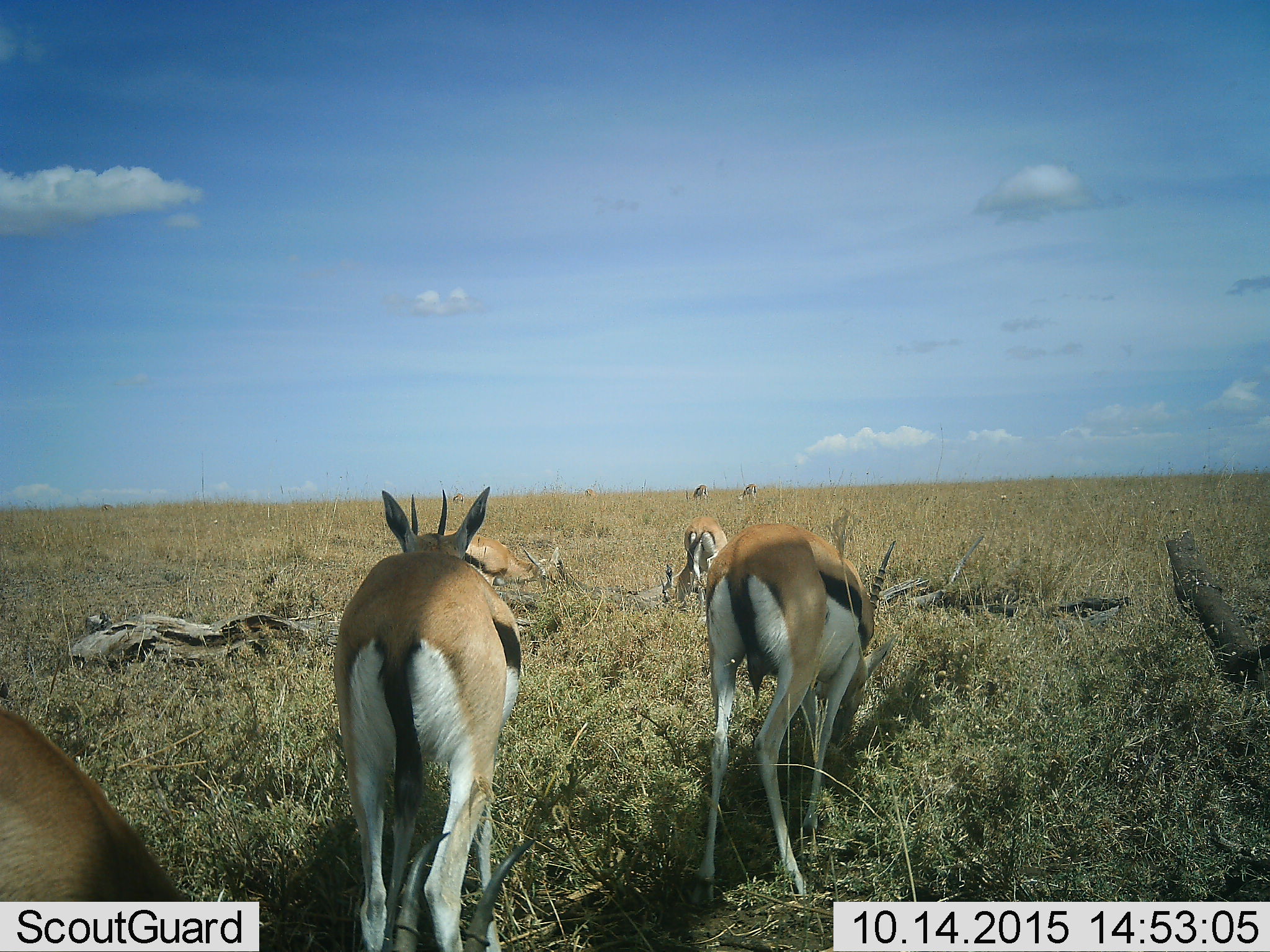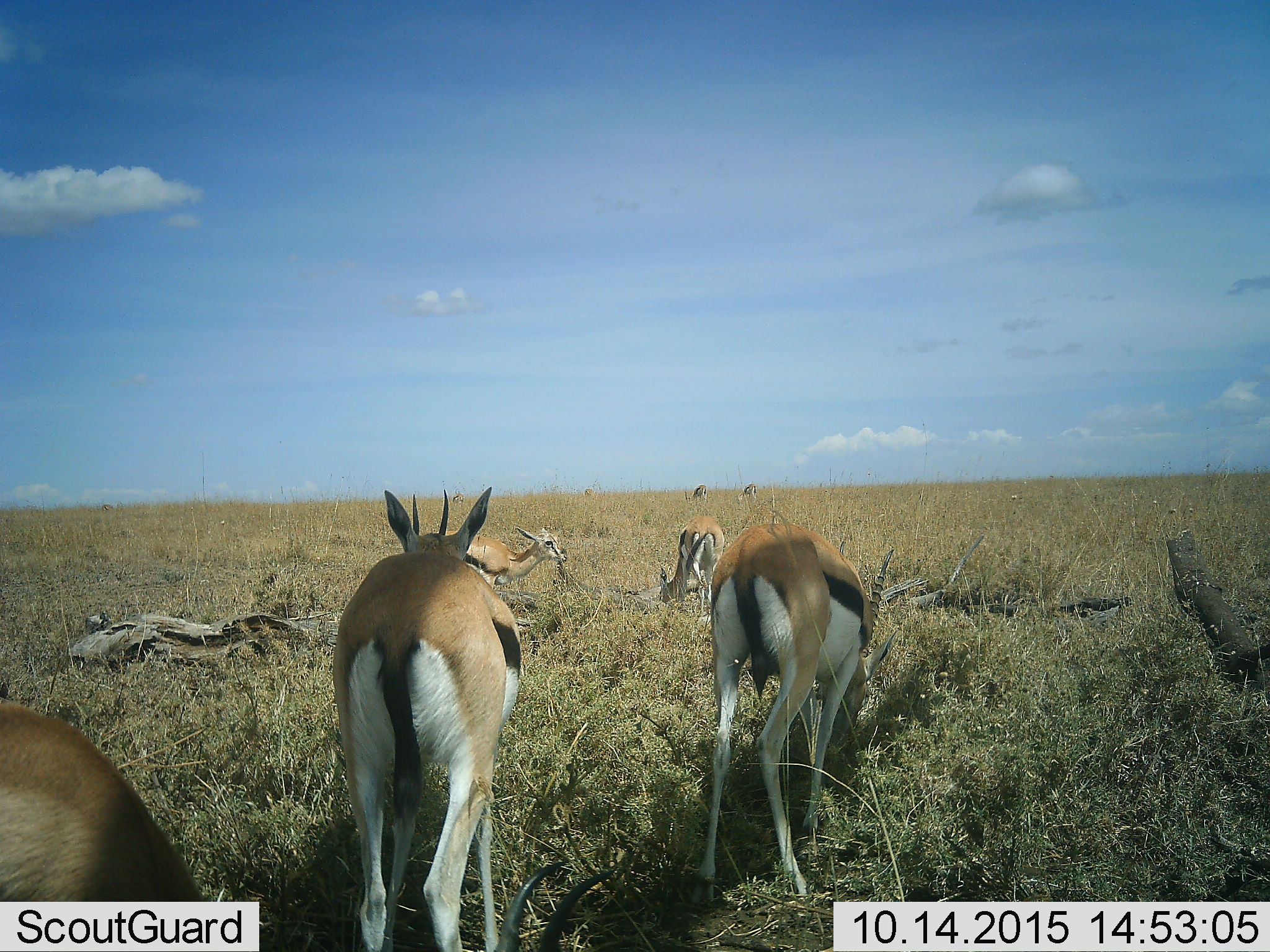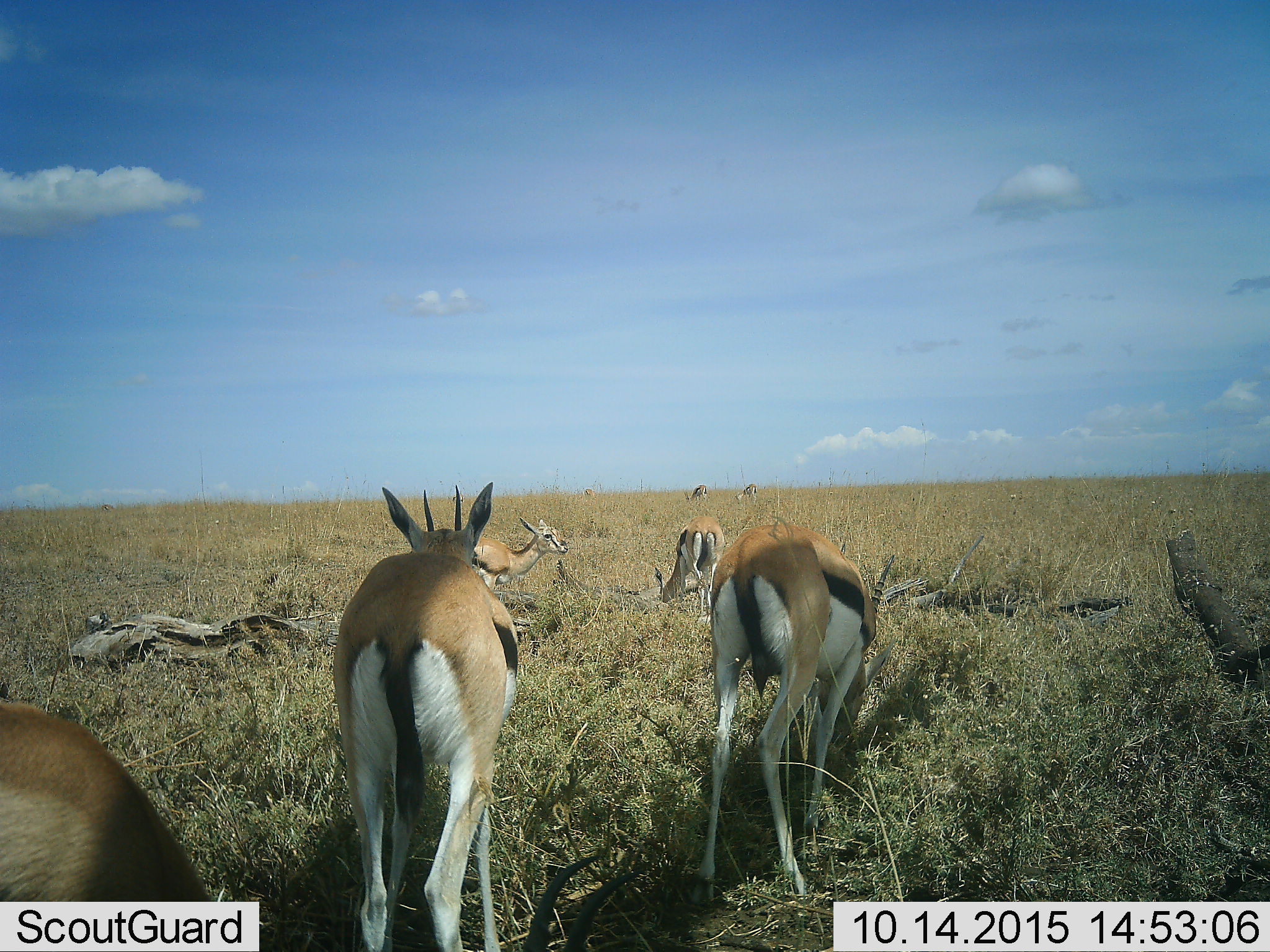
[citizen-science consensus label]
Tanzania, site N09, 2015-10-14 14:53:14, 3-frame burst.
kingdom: Animalia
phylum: Chordata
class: Mammalia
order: Artiodactyla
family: Bovidae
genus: Eudorcas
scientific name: Eudorcas thomsonii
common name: thomson's gazelle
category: gazellethomsons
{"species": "gazellethomsons (thomson's gazelle) (Eudorcas thomsonii)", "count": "8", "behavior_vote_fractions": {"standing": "71%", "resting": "0%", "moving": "29%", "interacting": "0%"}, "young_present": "14%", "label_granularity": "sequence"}